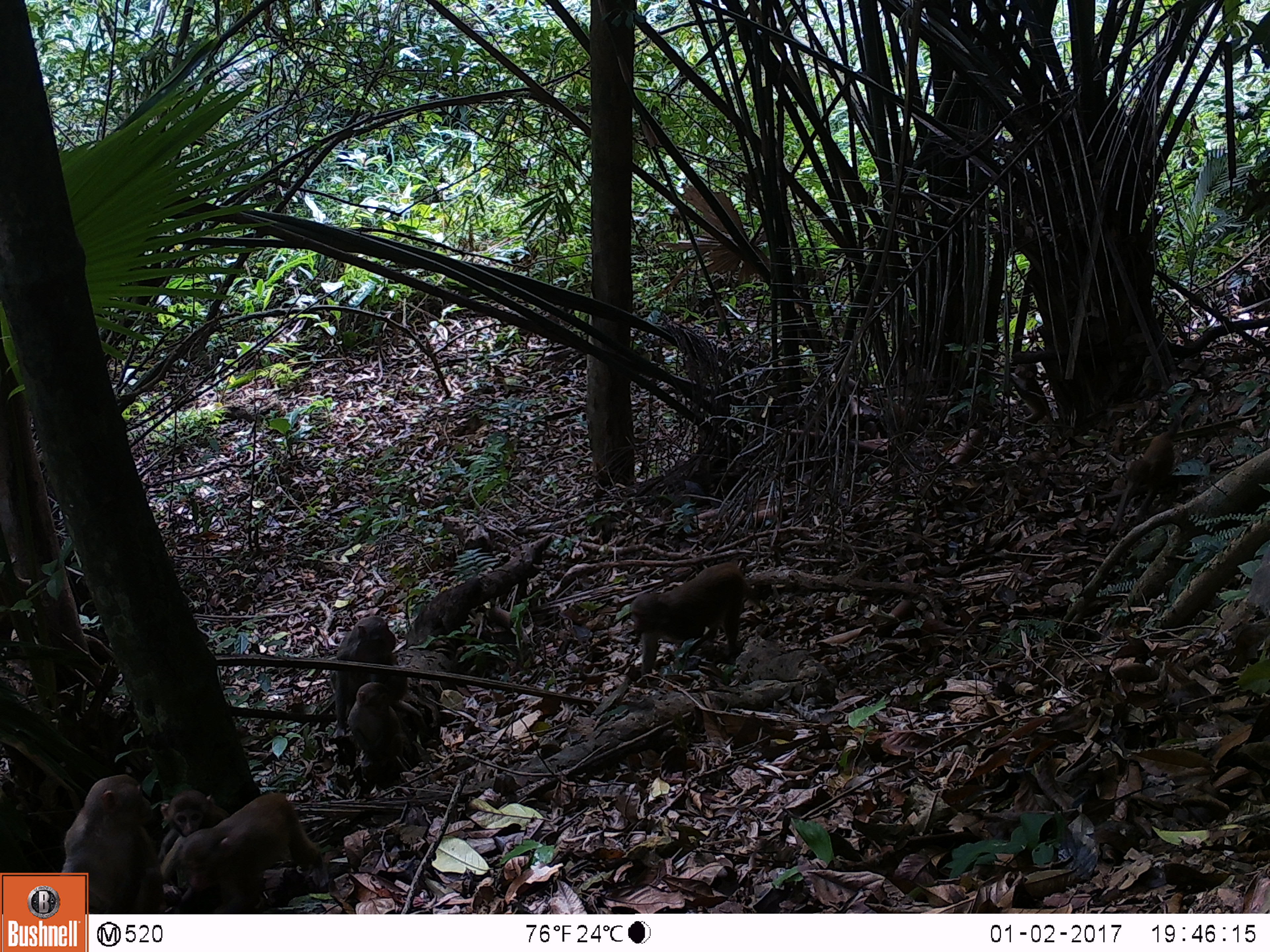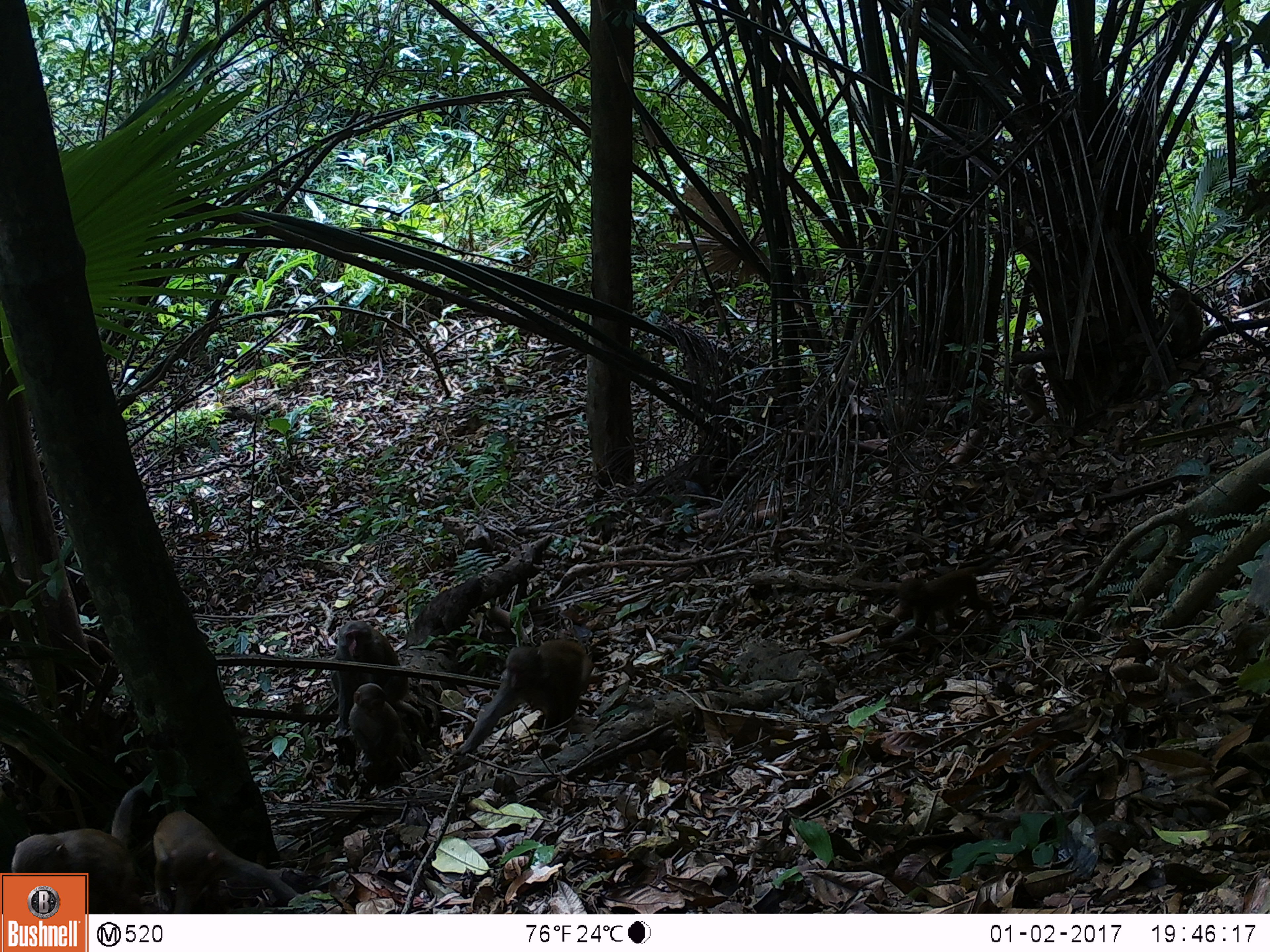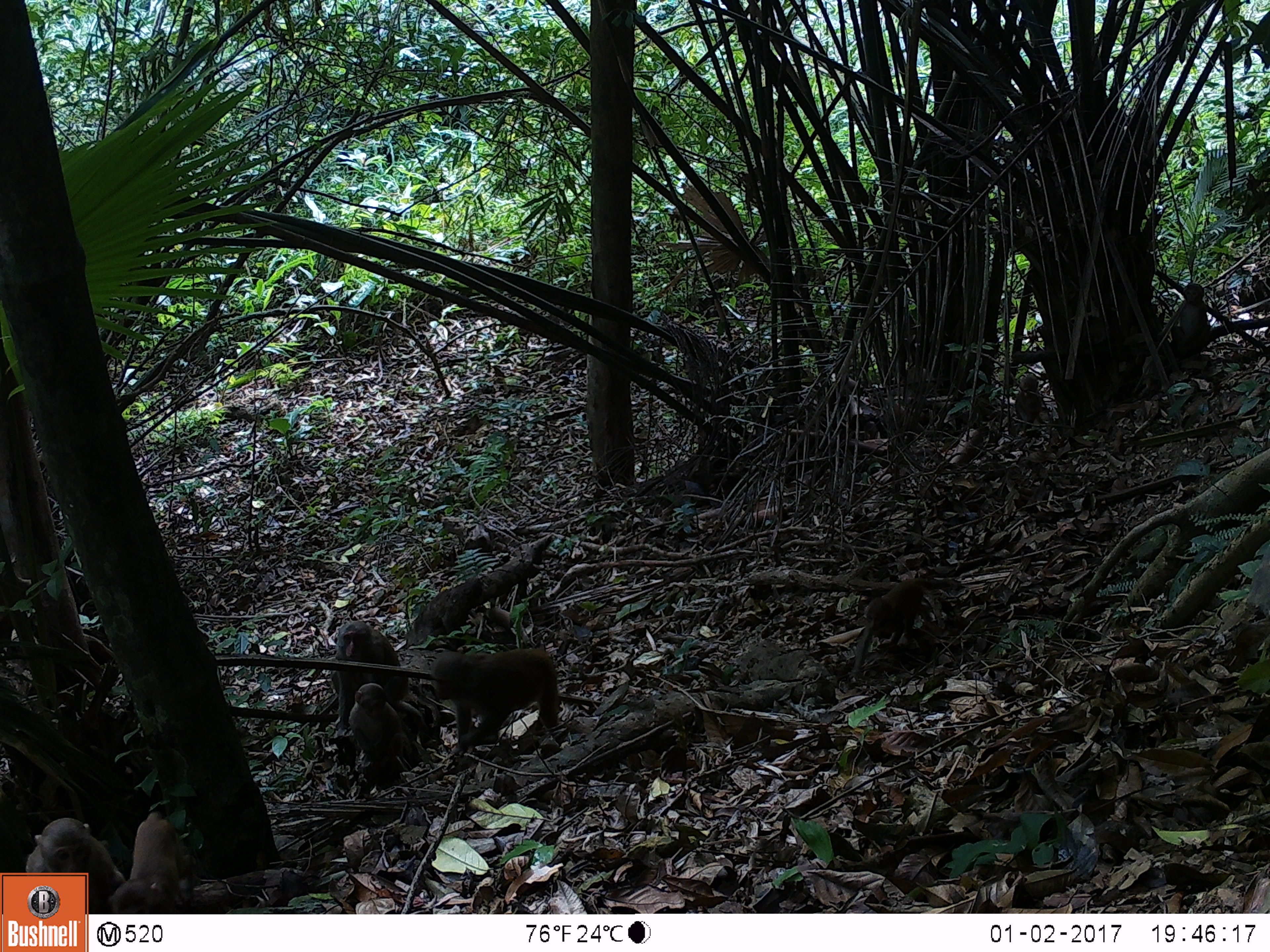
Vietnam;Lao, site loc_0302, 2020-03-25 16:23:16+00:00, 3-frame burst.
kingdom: Animalia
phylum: Chordata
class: Mammalia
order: Primates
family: Cercopithecidae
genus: Macaca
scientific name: Macaca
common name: macaques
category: assam or rhesus macaque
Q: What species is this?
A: Assam or rhesus macaque (macaques) (Macaca).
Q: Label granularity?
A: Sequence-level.